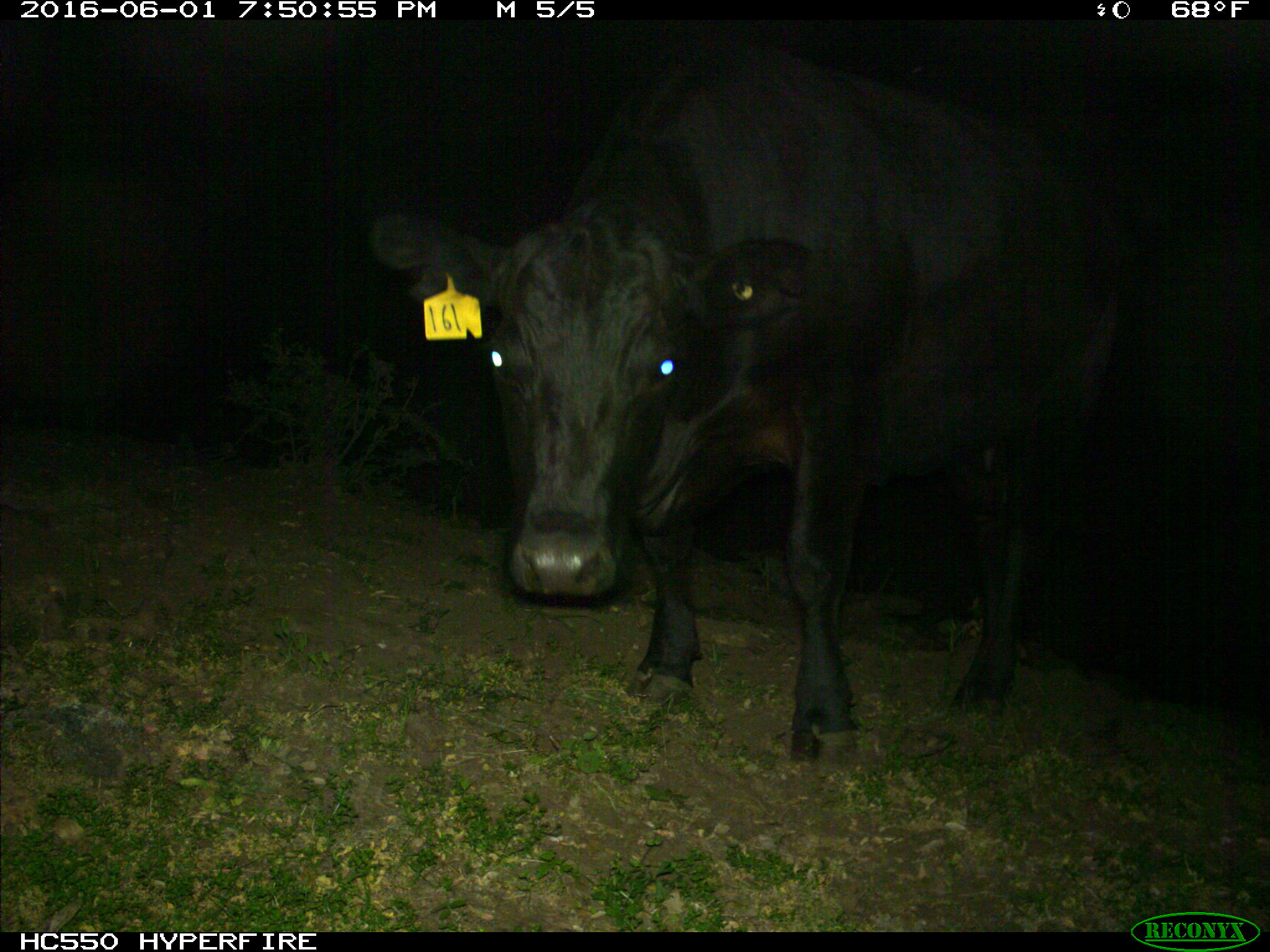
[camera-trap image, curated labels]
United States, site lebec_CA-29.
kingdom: Animalia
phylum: Chordata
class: Mammalia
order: Artiodactyla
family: Bovidae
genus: Bos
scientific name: Bos taurus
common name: domestic cow